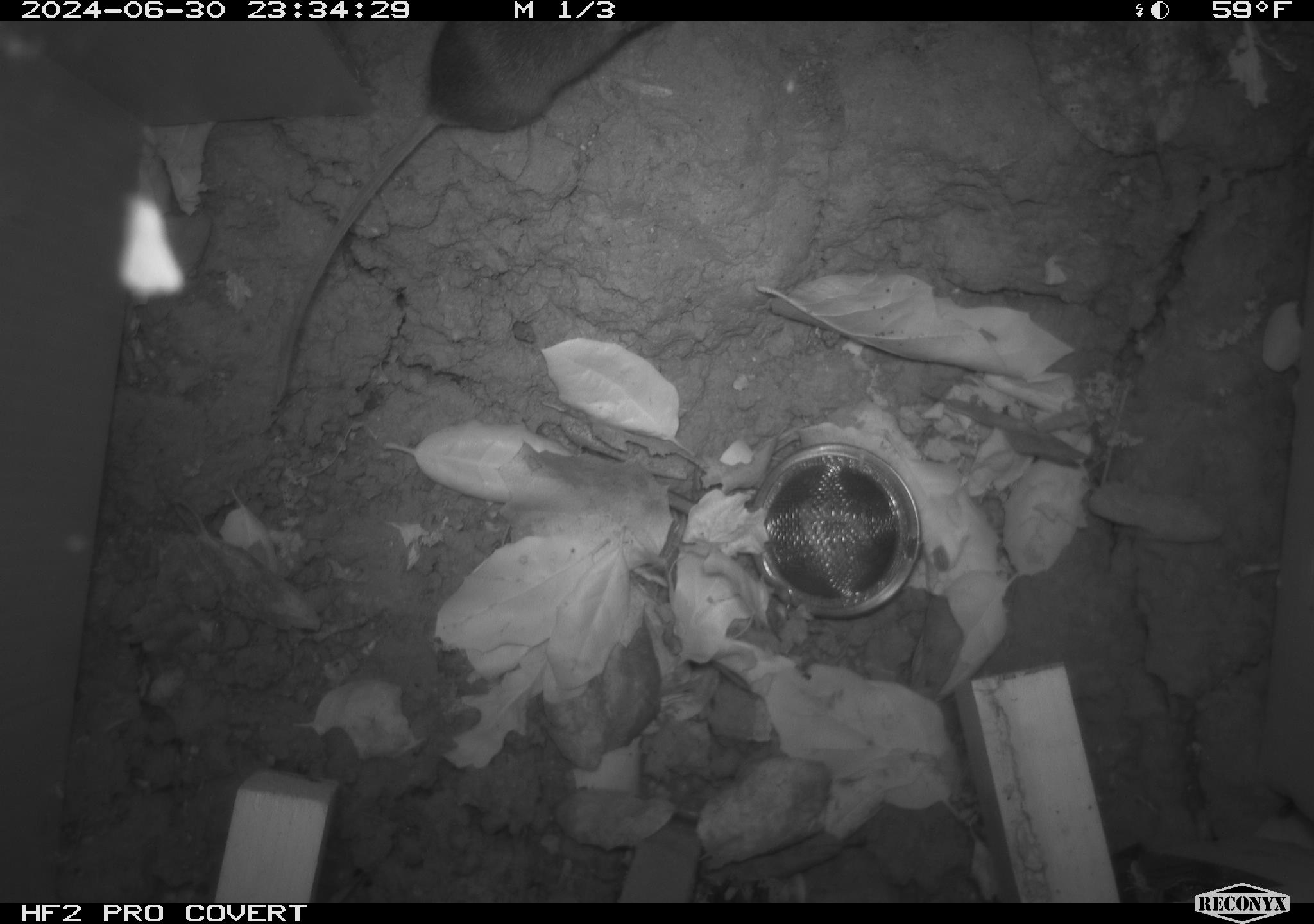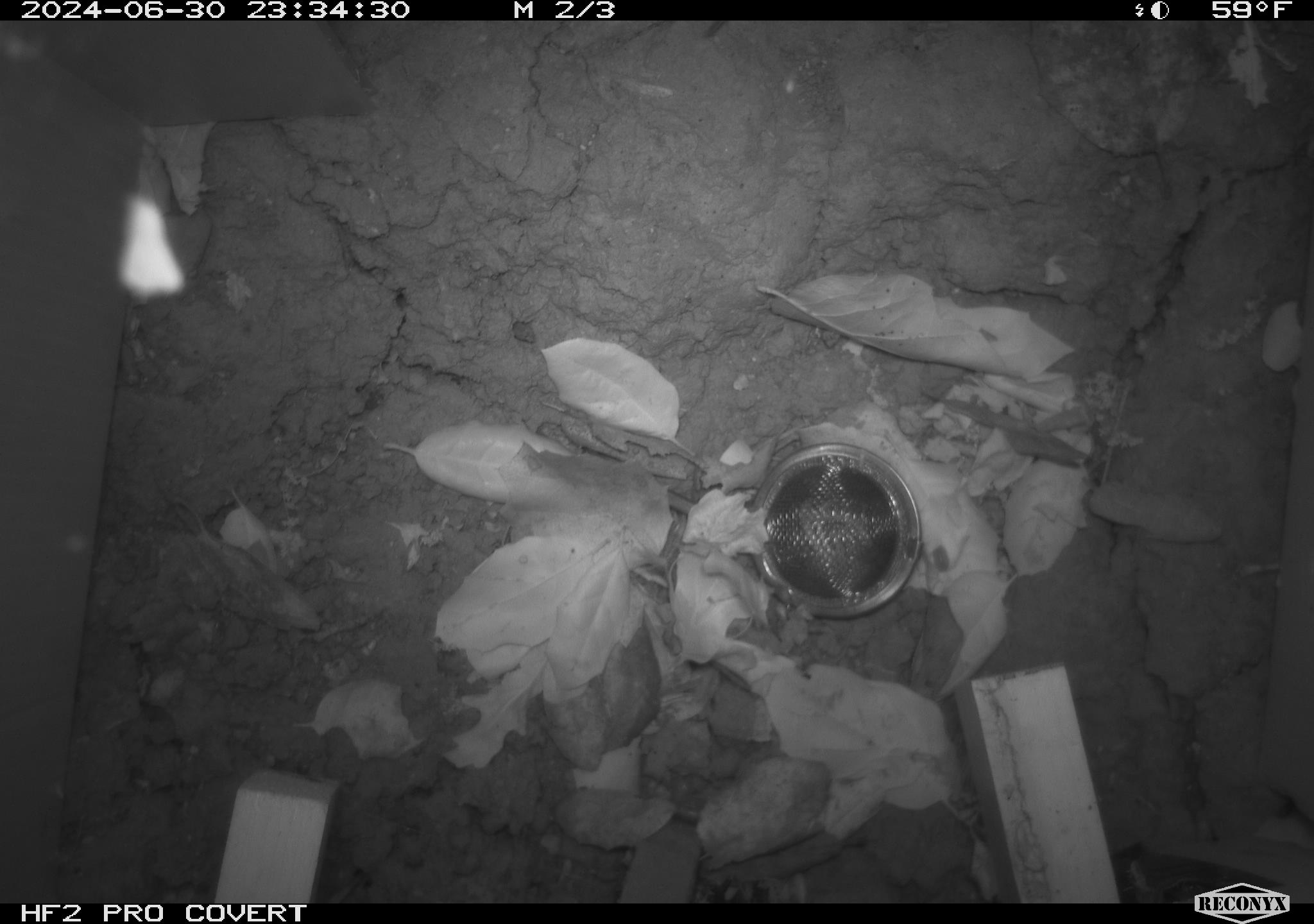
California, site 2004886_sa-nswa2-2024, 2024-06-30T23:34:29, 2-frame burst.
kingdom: Animalia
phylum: Chordata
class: Mammalia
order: Rodentia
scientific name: Rodentia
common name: rodent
Rodent (Rodentia).